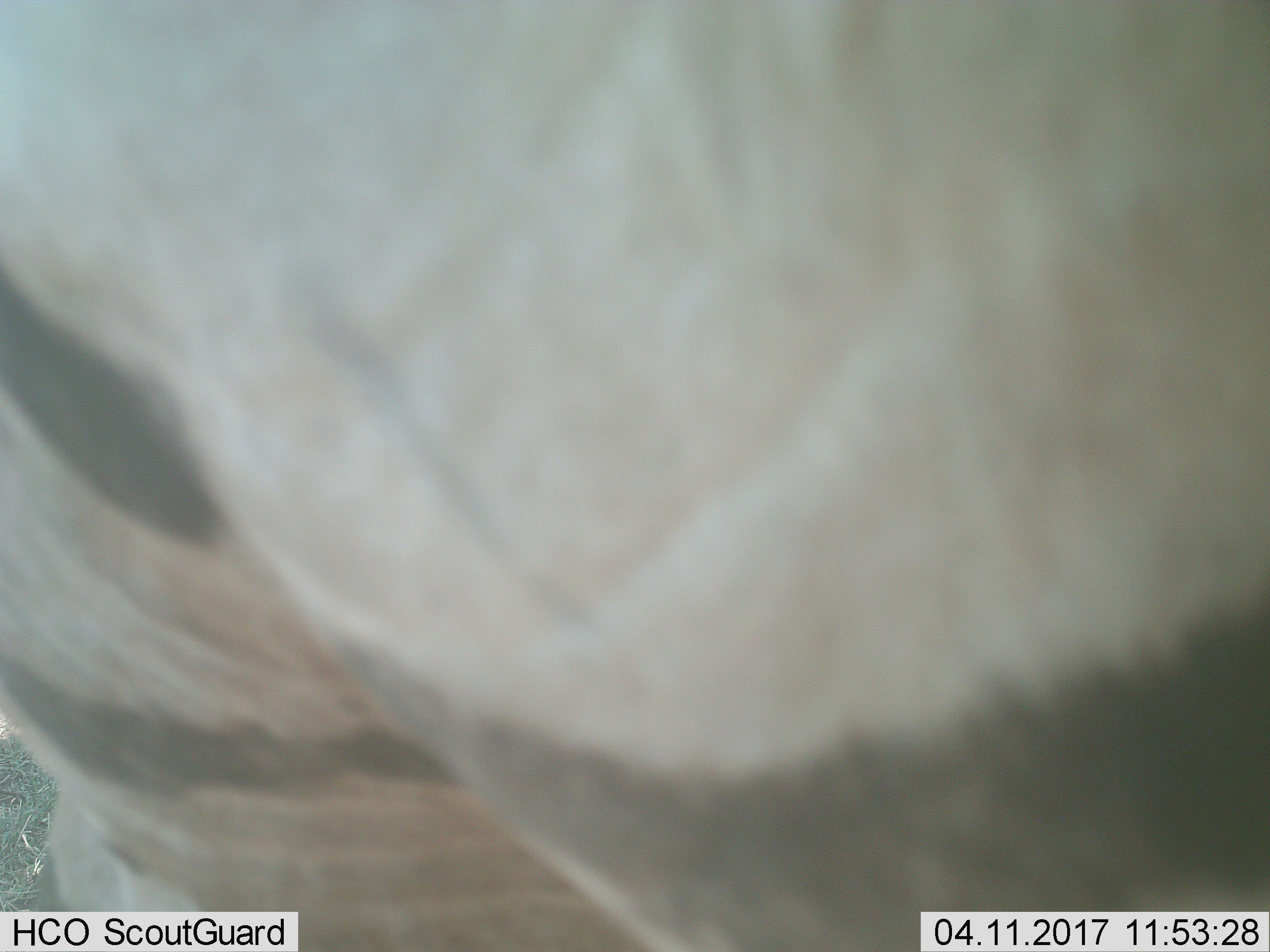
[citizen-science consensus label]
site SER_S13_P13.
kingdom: Animalia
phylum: Chordata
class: Mammalia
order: Perissodactyla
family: Equidae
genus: Equus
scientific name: Equus quagga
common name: plains zebra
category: zebraplains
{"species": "zebraplains (plains zebra) (Equus quagga)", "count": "1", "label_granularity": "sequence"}